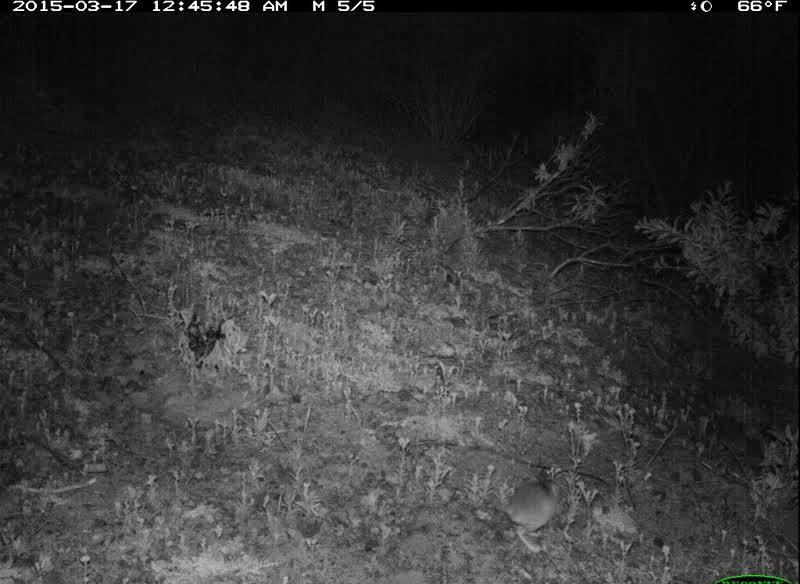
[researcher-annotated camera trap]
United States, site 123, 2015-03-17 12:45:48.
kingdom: Animalia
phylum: Chordata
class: Mammalia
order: Rodentia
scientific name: Rodentia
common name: rodent